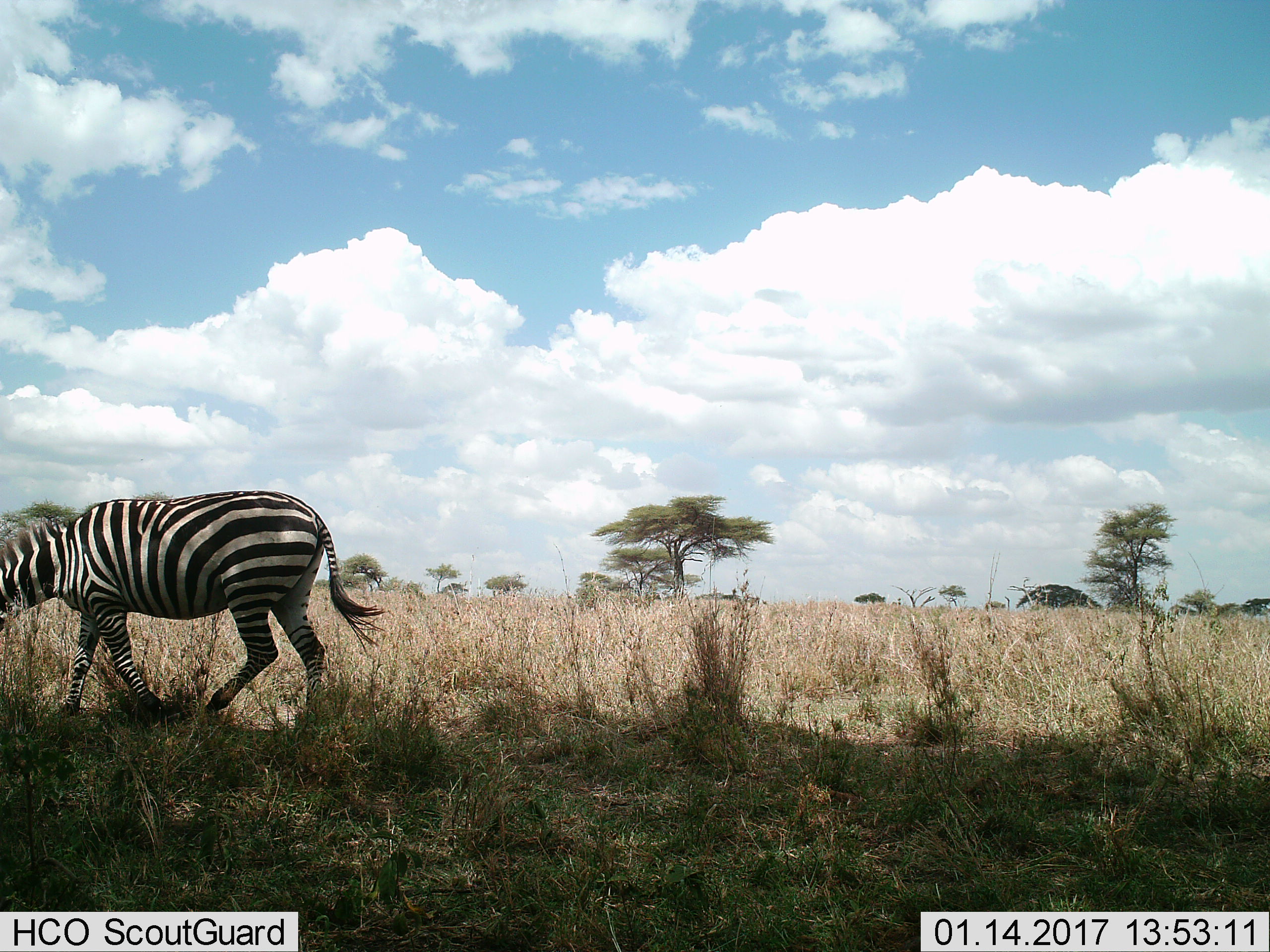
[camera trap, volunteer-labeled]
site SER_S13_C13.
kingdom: Animalia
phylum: Chordata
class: Mammalia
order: Perissodactyla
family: Equidae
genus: Equus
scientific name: Equus quagga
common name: plains zebra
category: zebraplains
Zebraplains (plains zebra) (Equus quagga), count 1. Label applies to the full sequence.